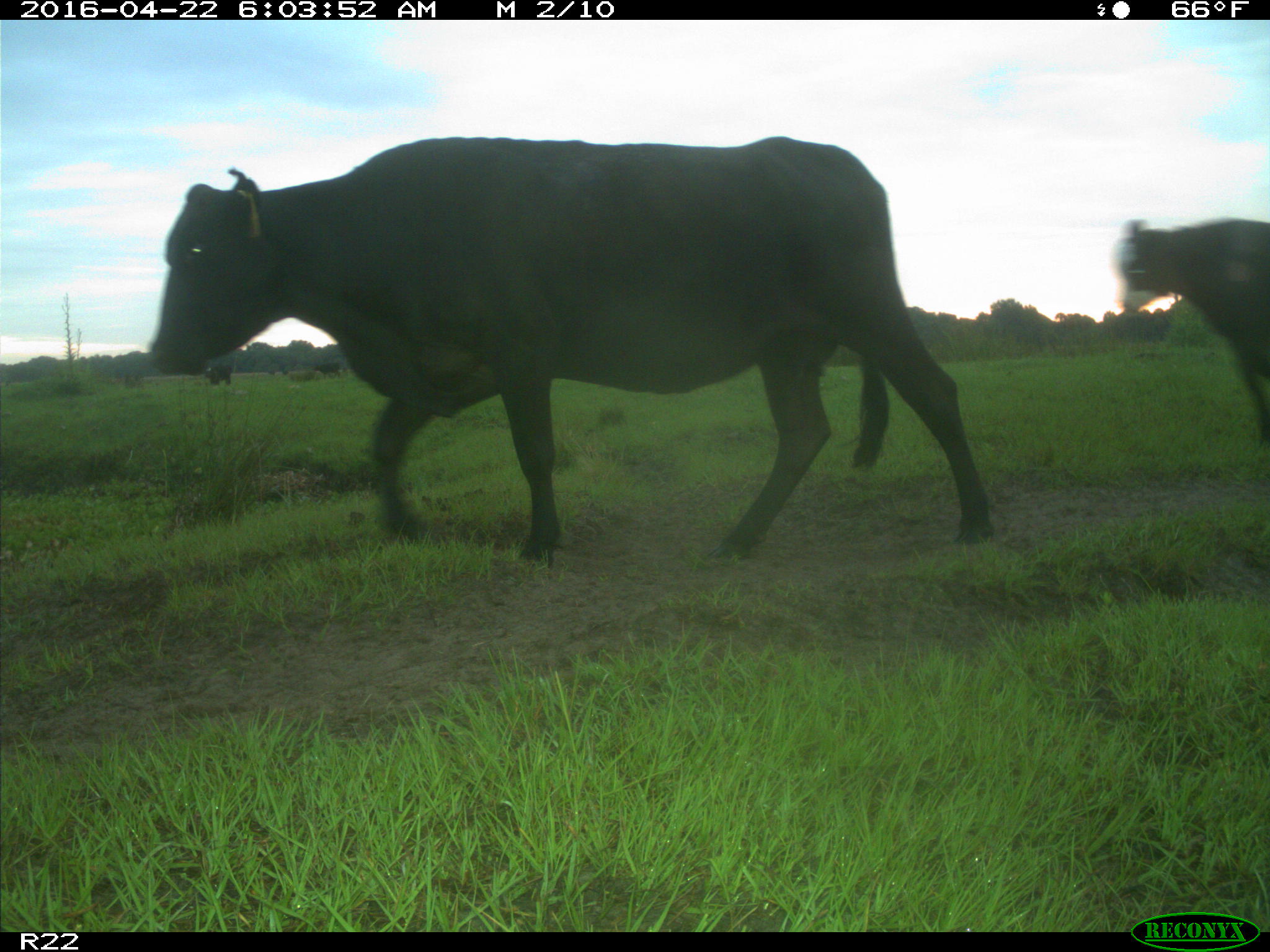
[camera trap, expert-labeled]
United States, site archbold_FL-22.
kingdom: Animalia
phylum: Chordata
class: Mammalia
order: Artiodactyla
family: Bovidae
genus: Bos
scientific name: Bos taurus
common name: domestic cow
Bos taurus (domestic cow).